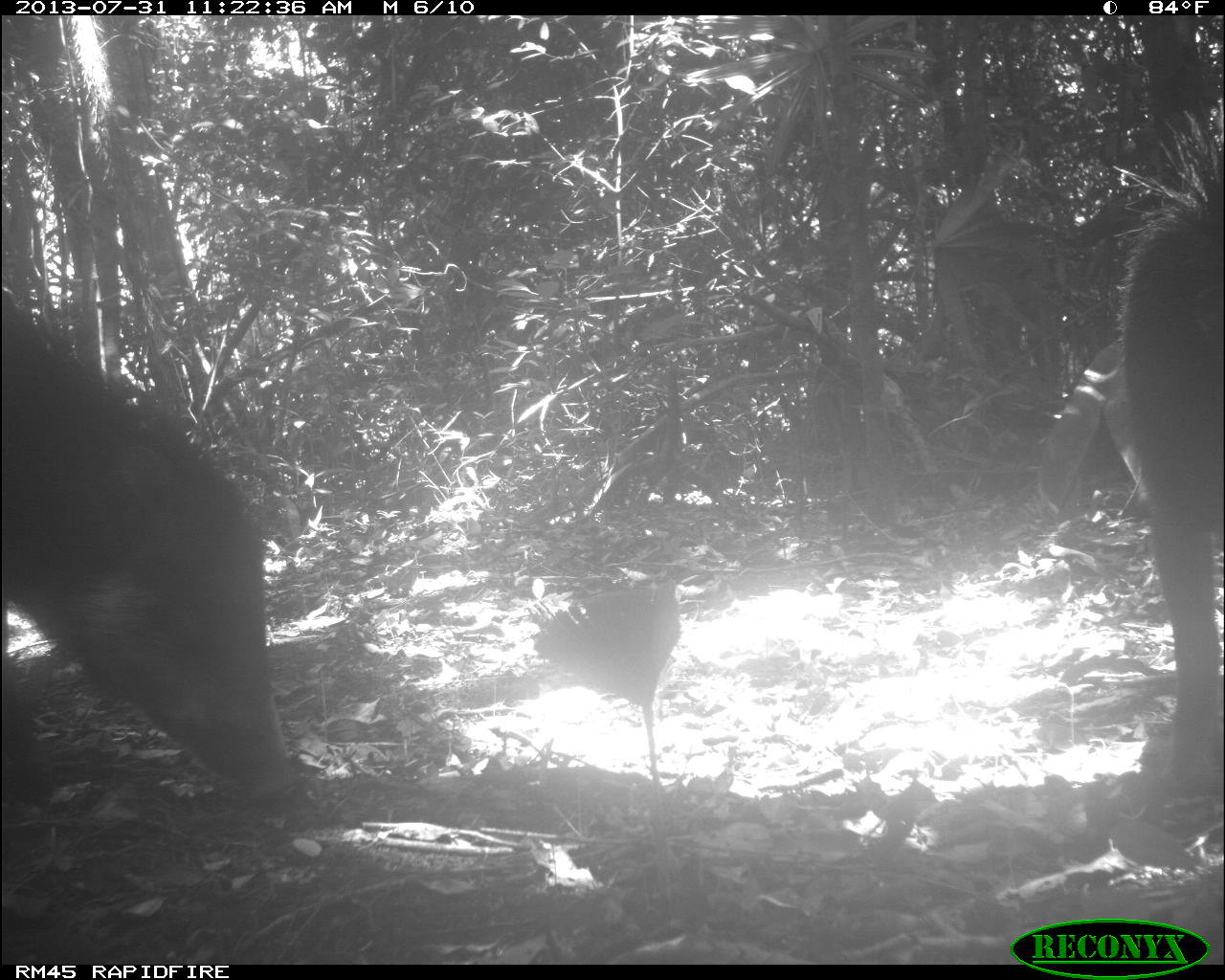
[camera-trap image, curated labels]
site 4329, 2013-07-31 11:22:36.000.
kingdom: Animalia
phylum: Chordata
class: Mammalia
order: Artiodactyla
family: Tayassuidae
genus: Tayassu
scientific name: Tayassu pecari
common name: white-lipped peccary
Tayassu pecari (white-lipped peccary), count 6.